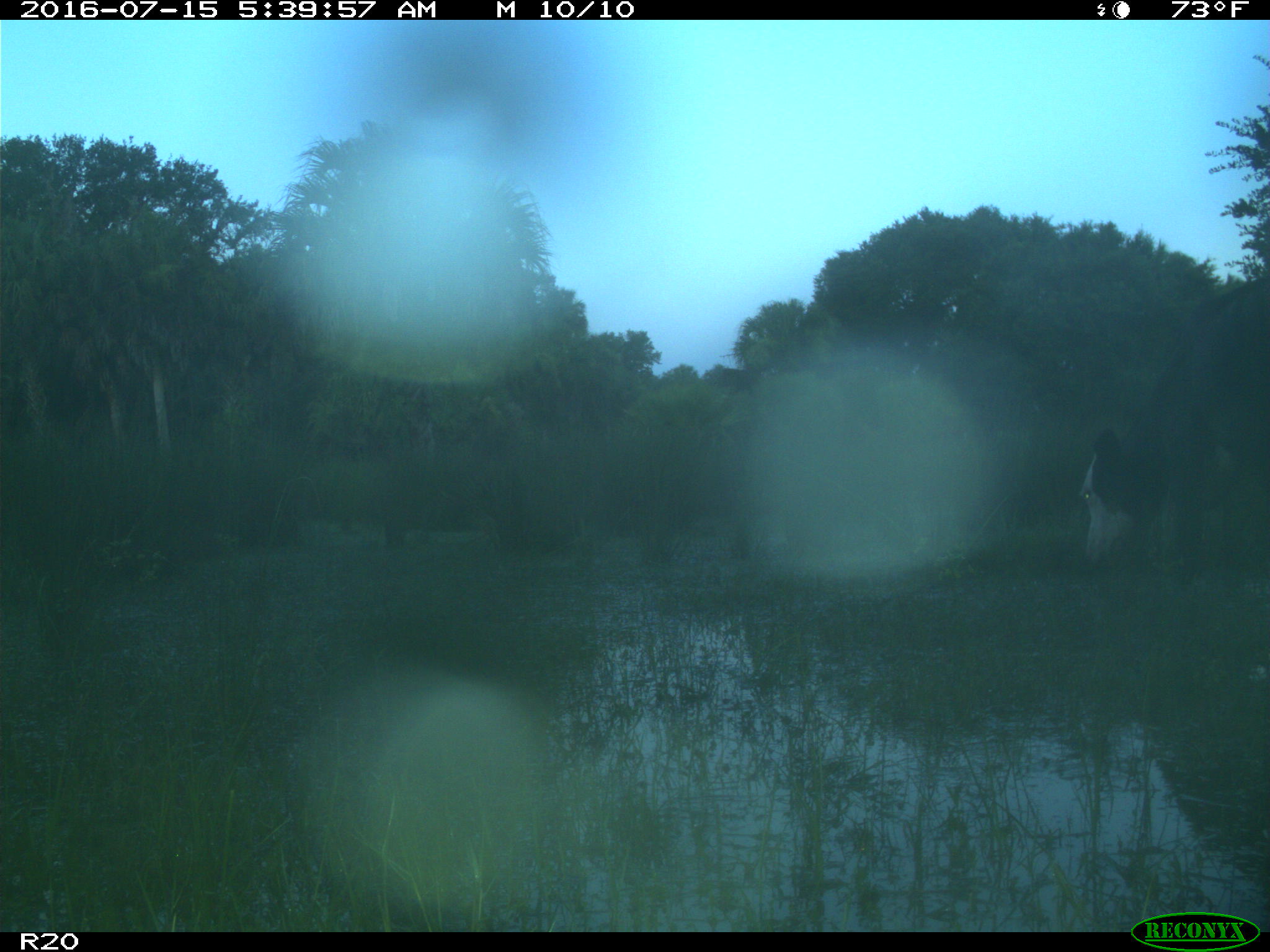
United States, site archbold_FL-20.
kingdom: Animalia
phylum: Chordata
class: Mammalia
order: Artiodactyla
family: Bovidae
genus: Bos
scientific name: Bos taurus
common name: domestic cow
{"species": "Bos taurus (domestic cow)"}